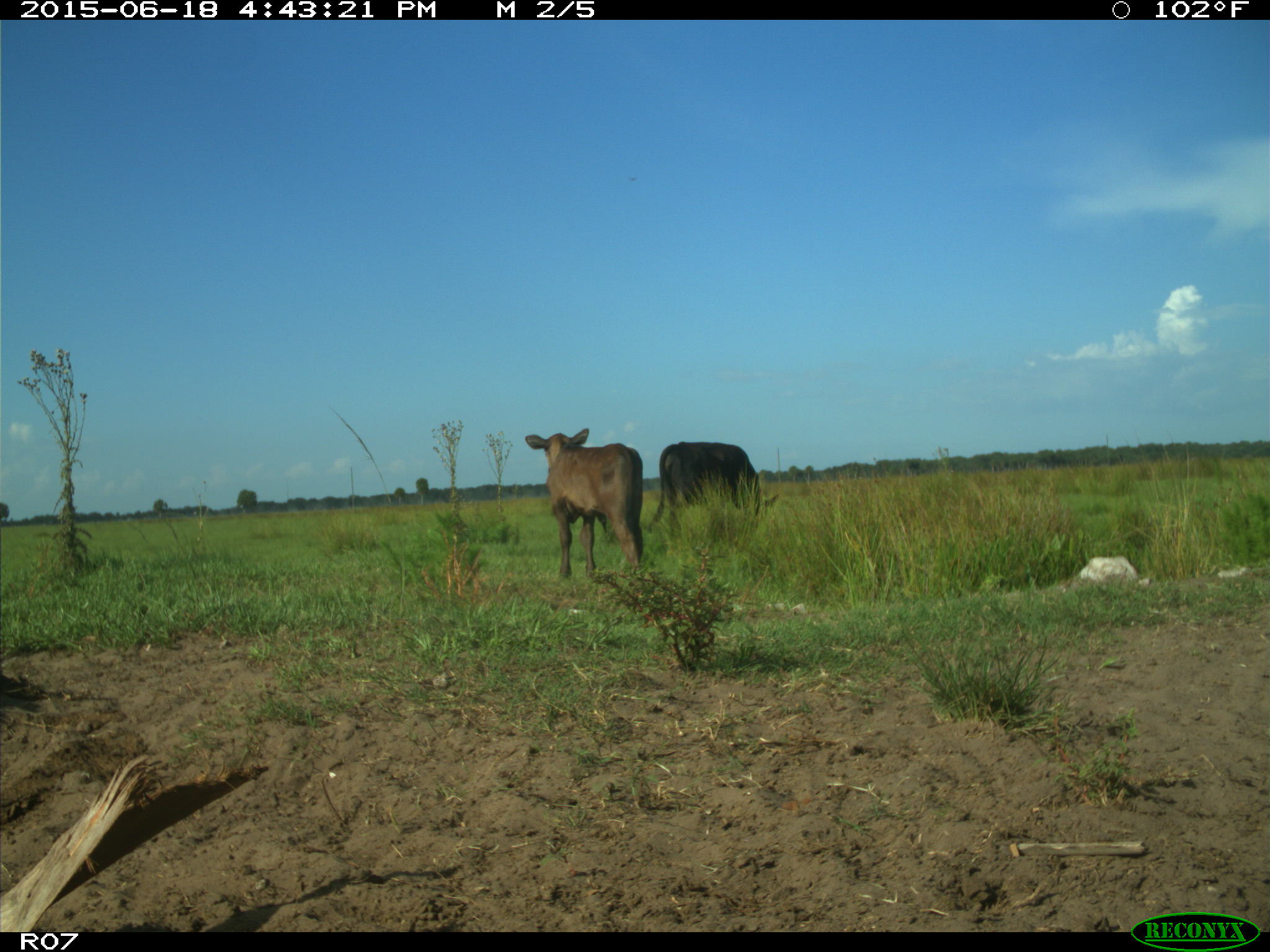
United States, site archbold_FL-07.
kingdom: Animalia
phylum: Chordata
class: Mammalia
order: Artiodactyla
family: Bovidae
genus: Bos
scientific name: Bos taurus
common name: domestic cow